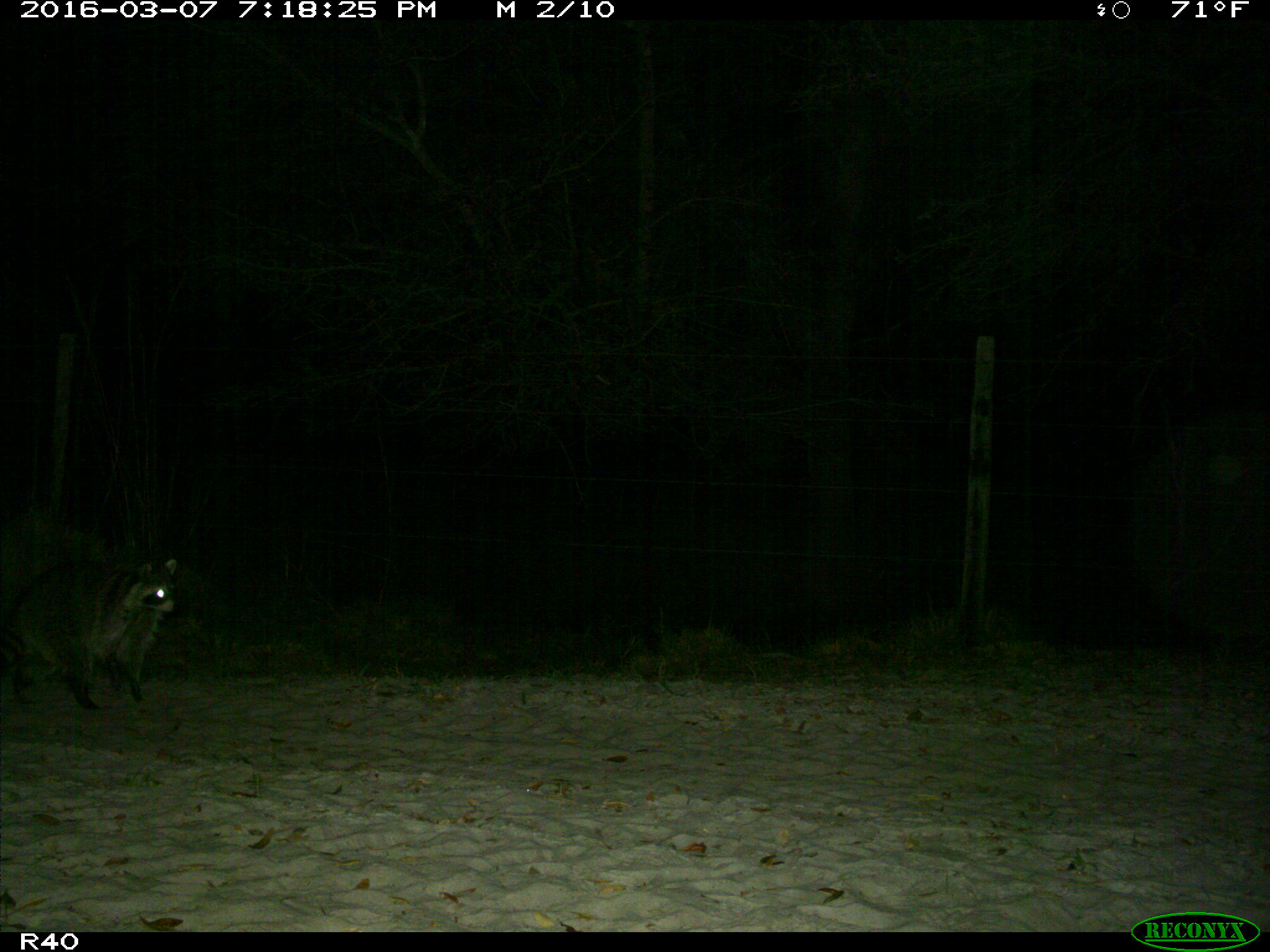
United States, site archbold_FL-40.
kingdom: Animalia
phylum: Chordata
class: Mammalia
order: Carnivora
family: Procyonidae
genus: Procyon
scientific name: Procyon lotor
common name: common raccoon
Procyon lotor (common raccoon).